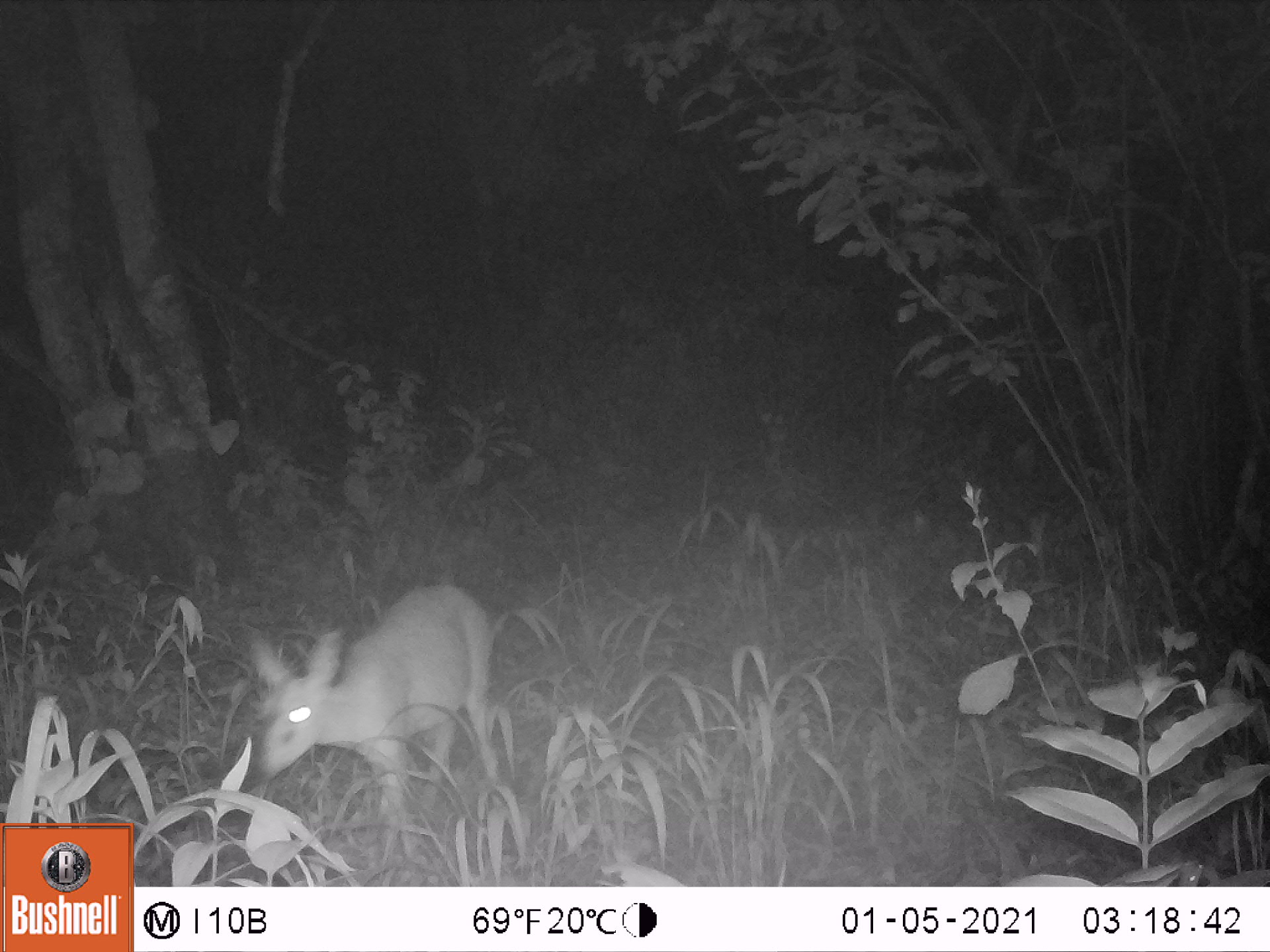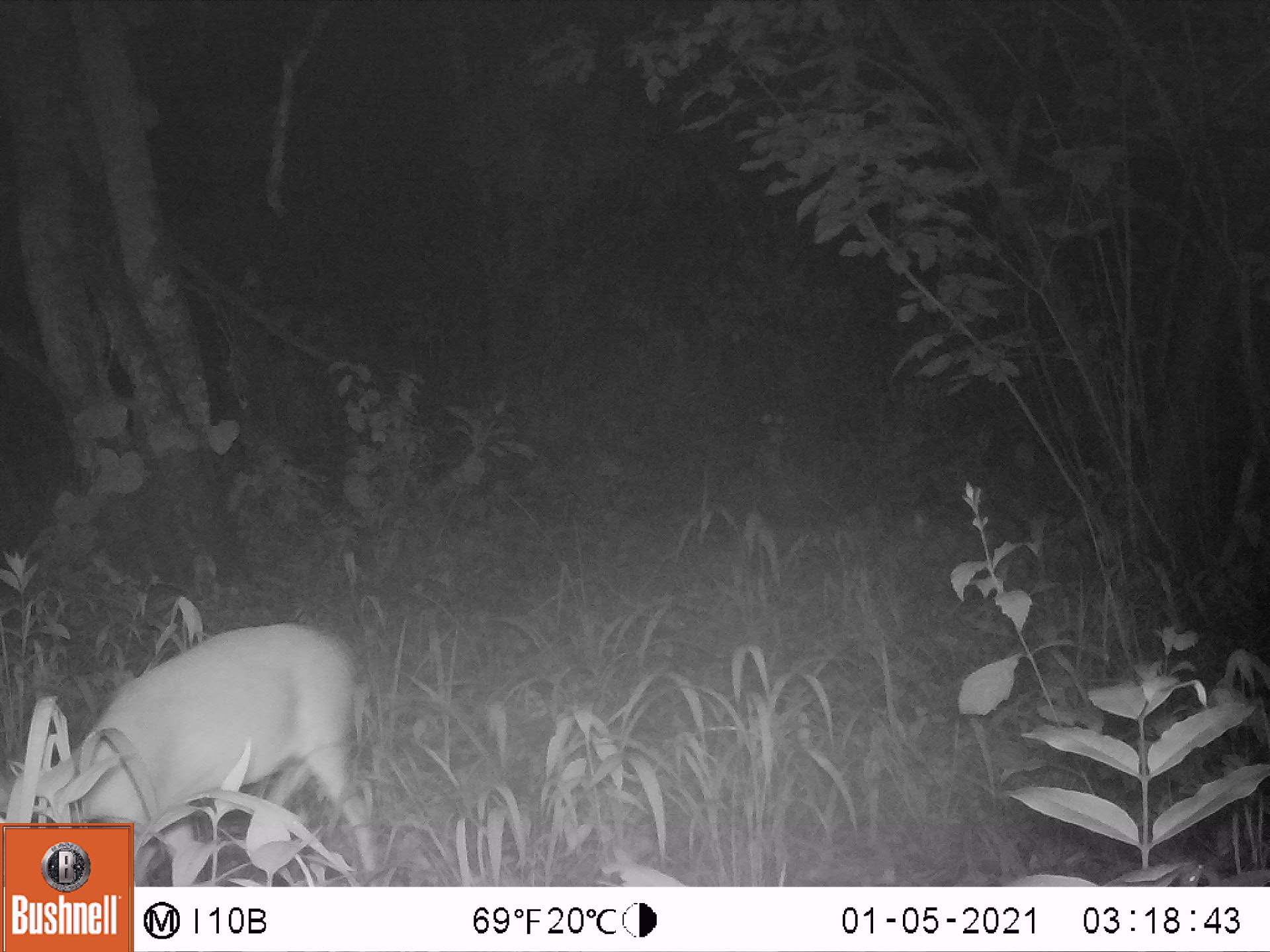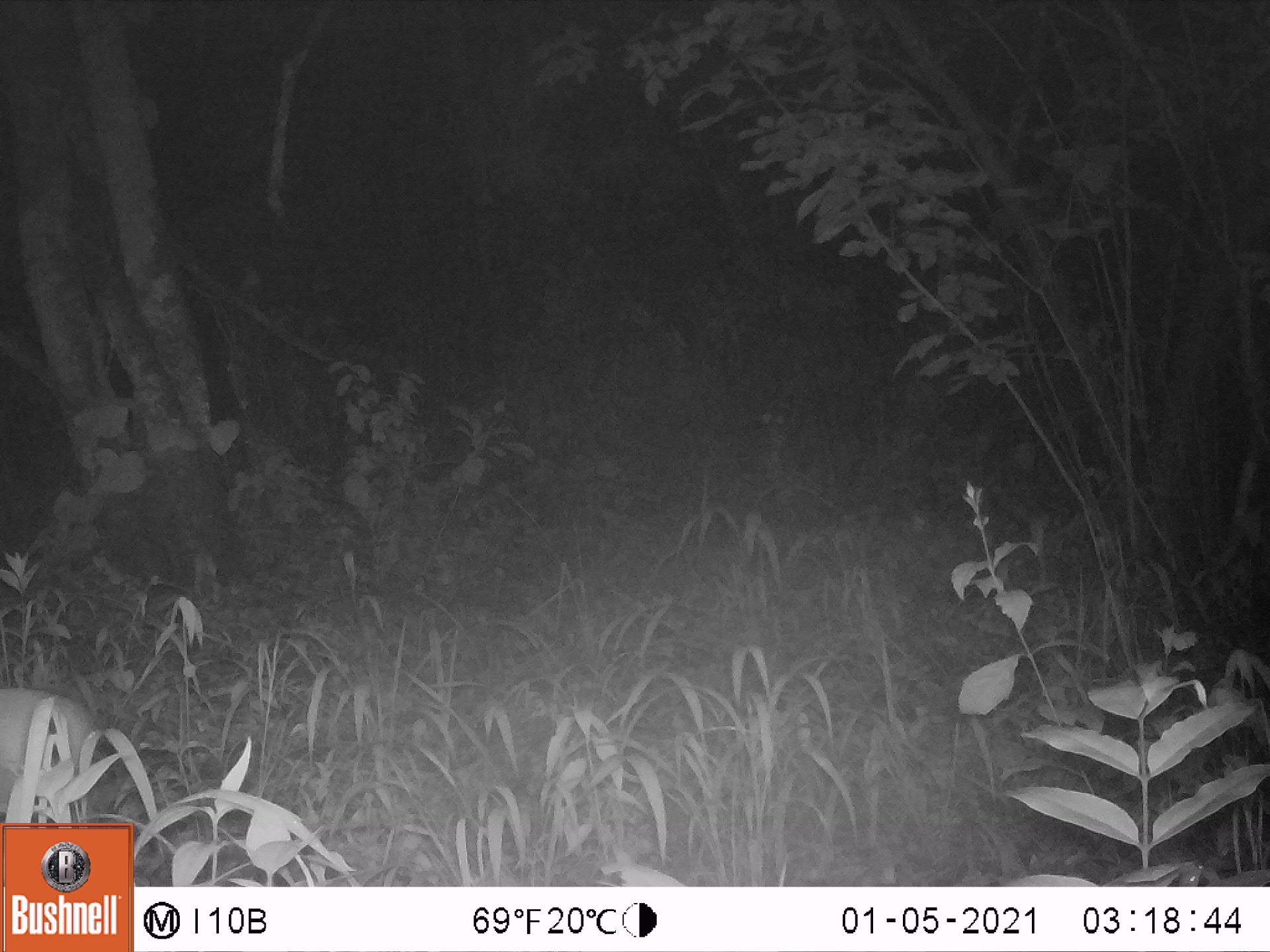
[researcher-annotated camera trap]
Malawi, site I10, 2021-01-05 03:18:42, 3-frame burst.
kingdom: Animalia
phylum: Chordata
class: Mammalia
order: Artiodactyla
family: Bovidae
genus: Sylvicapra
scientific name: Sylvicapra grimmia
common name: common duiker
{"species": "common duiker (Sylvicapra grimmia)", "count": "1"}